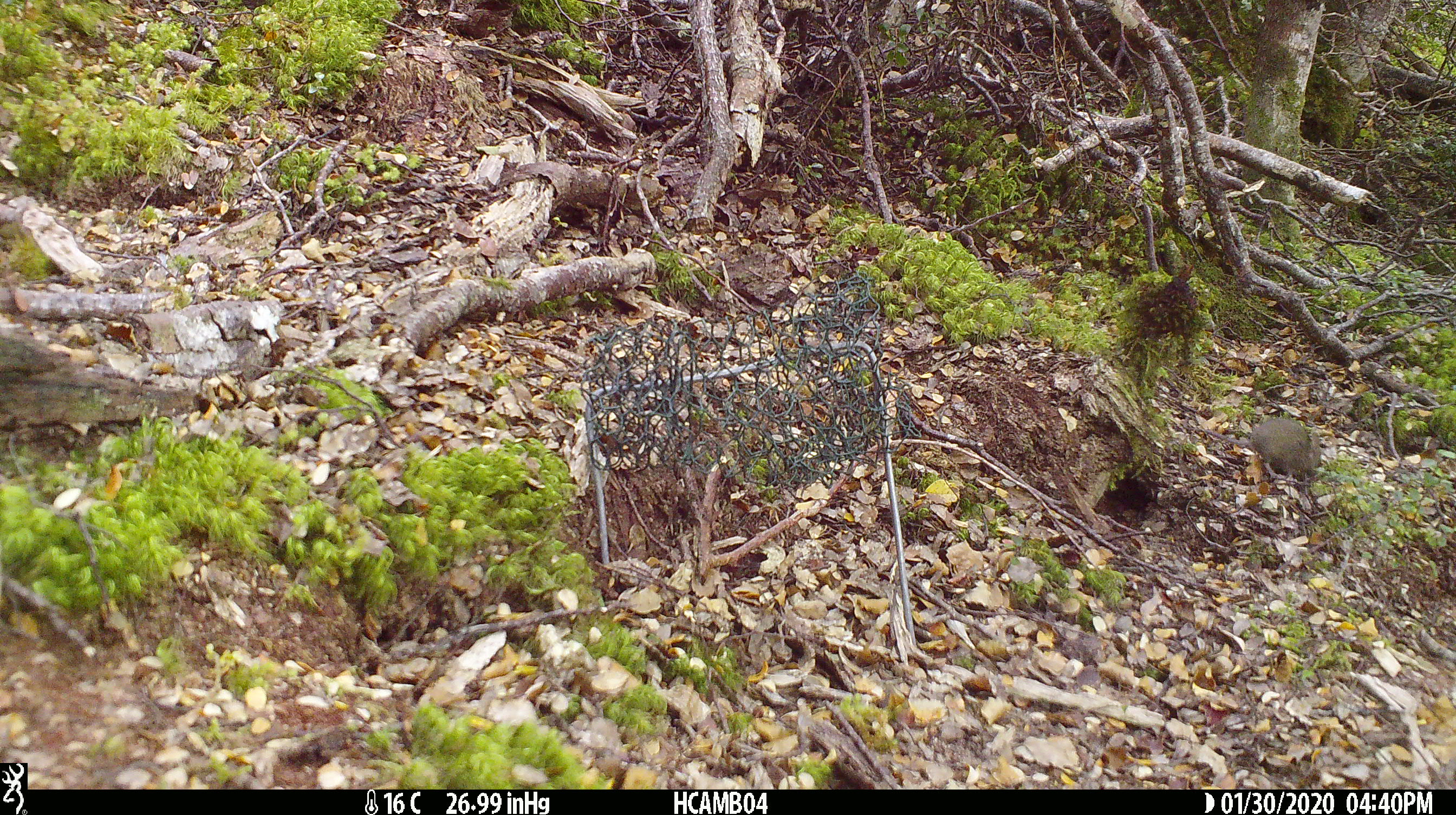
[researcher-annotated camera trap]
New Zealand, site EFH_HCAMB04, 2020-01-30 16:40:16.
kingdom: Animalia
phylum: Chordata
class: Mammalia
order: Rodentia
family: Muridae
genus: Mus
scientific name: Mus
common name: mouse